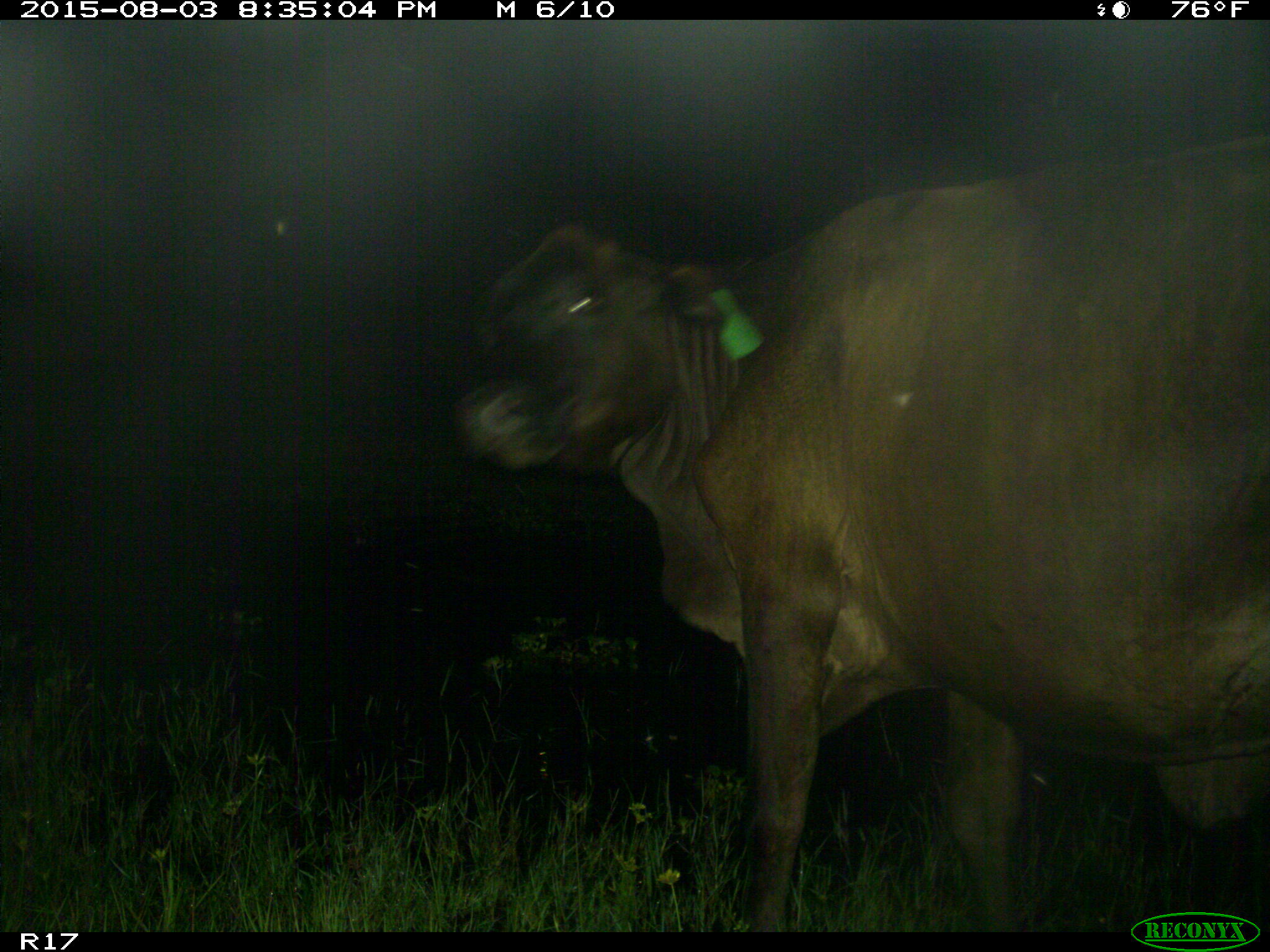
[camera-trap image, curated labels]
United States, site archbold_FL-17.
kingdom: Animalia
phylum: Chordata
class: Mammalia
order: Artiodactyla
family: Bovidae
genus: Bos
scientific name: Bos taurus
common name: domestic cow